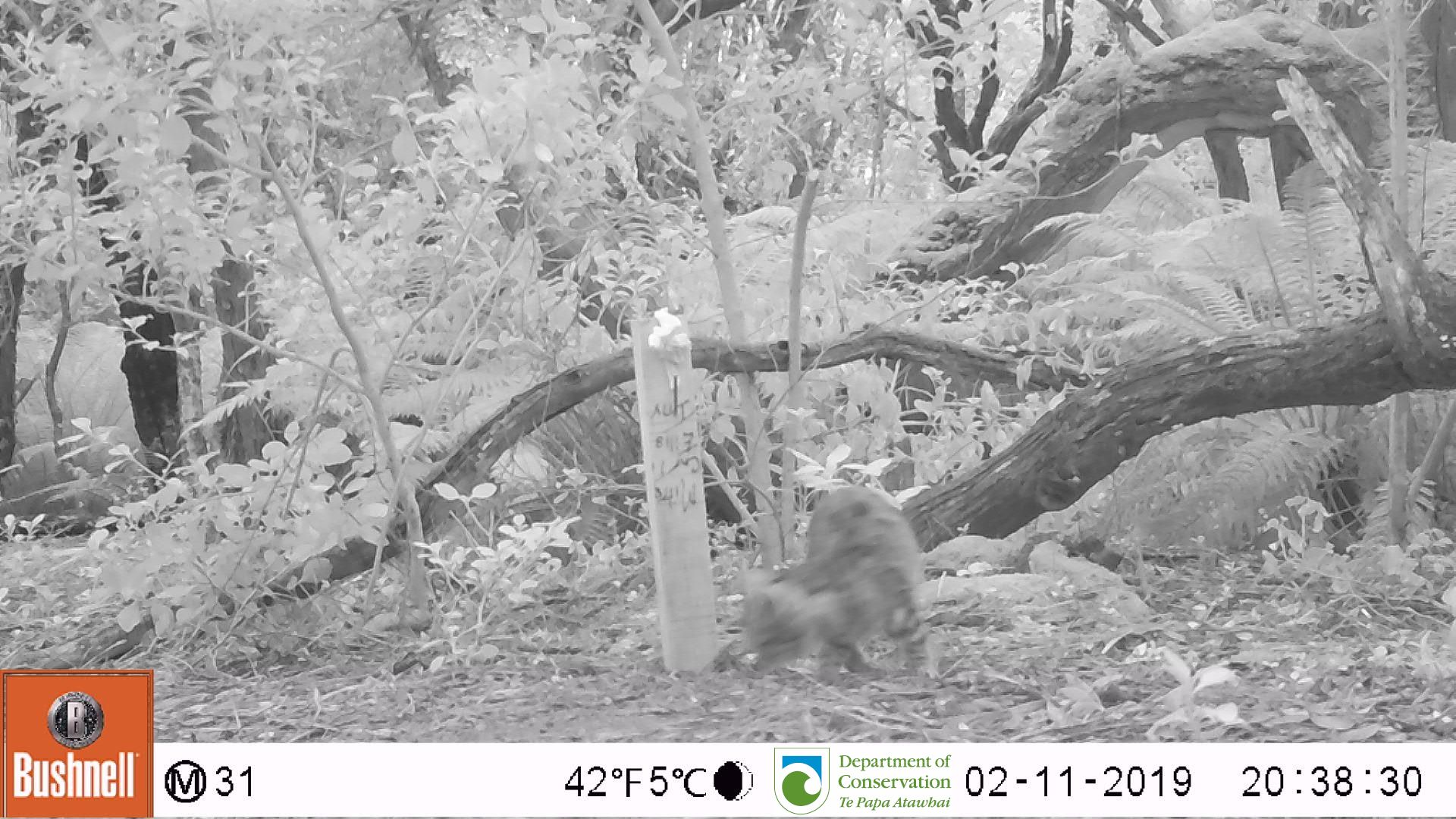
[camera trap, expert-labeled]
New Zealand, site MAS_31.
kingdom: Animalia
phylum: Chordata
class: Mammalia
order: Carnivora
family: Felidae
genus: Felis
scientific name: Felis catus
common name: domestic cat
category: cat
Cat (domestic cat) (Felis catus).